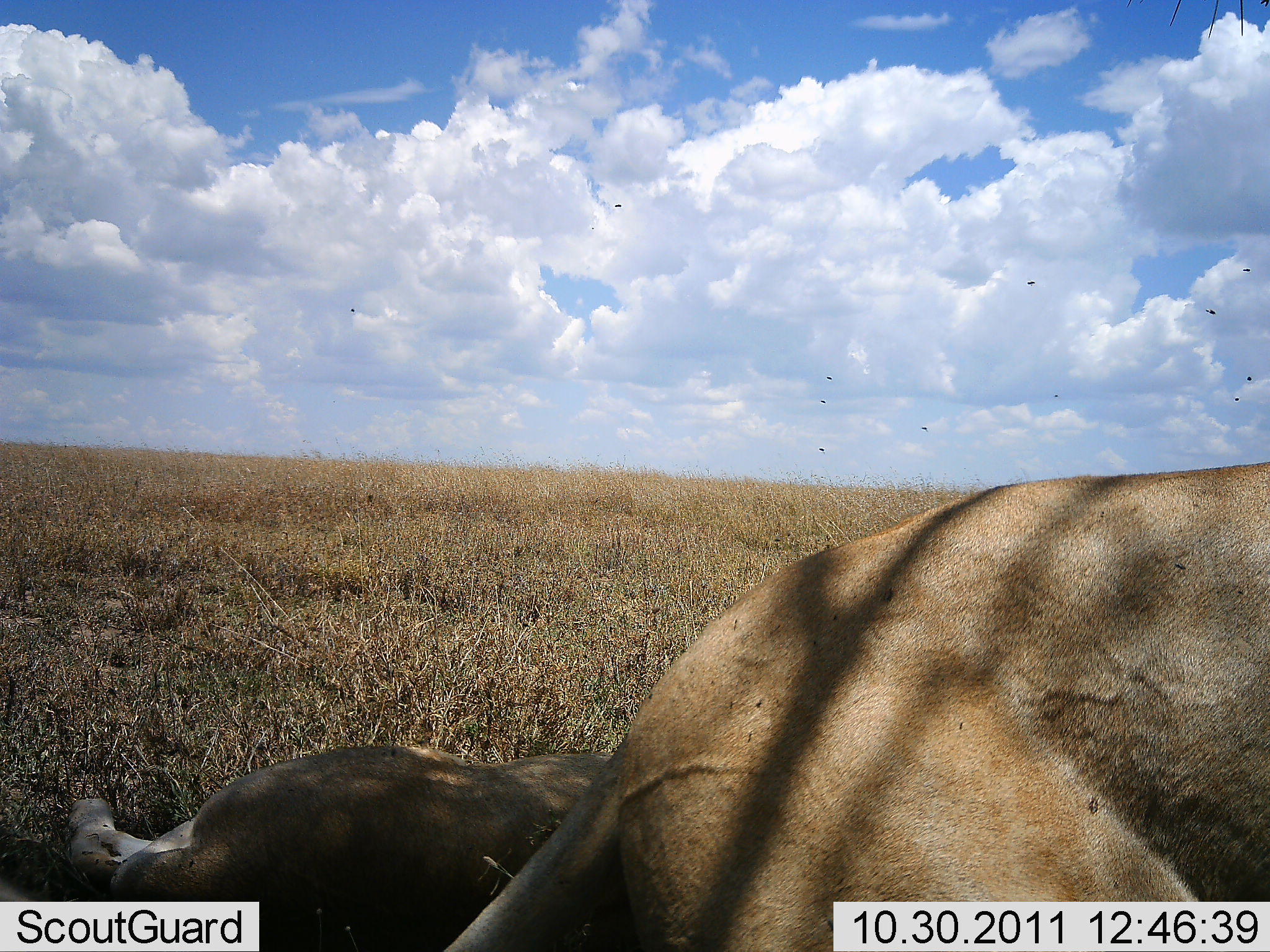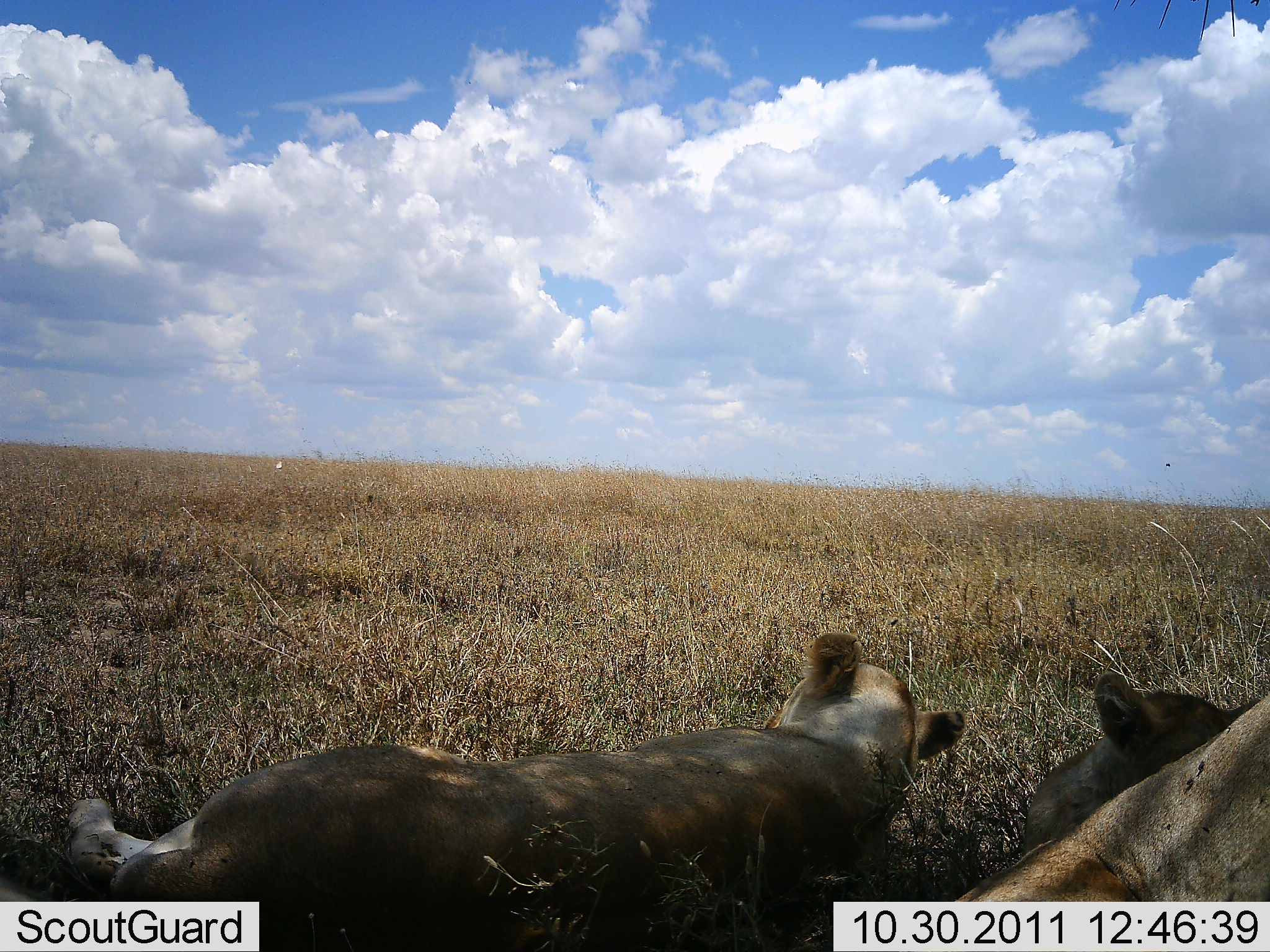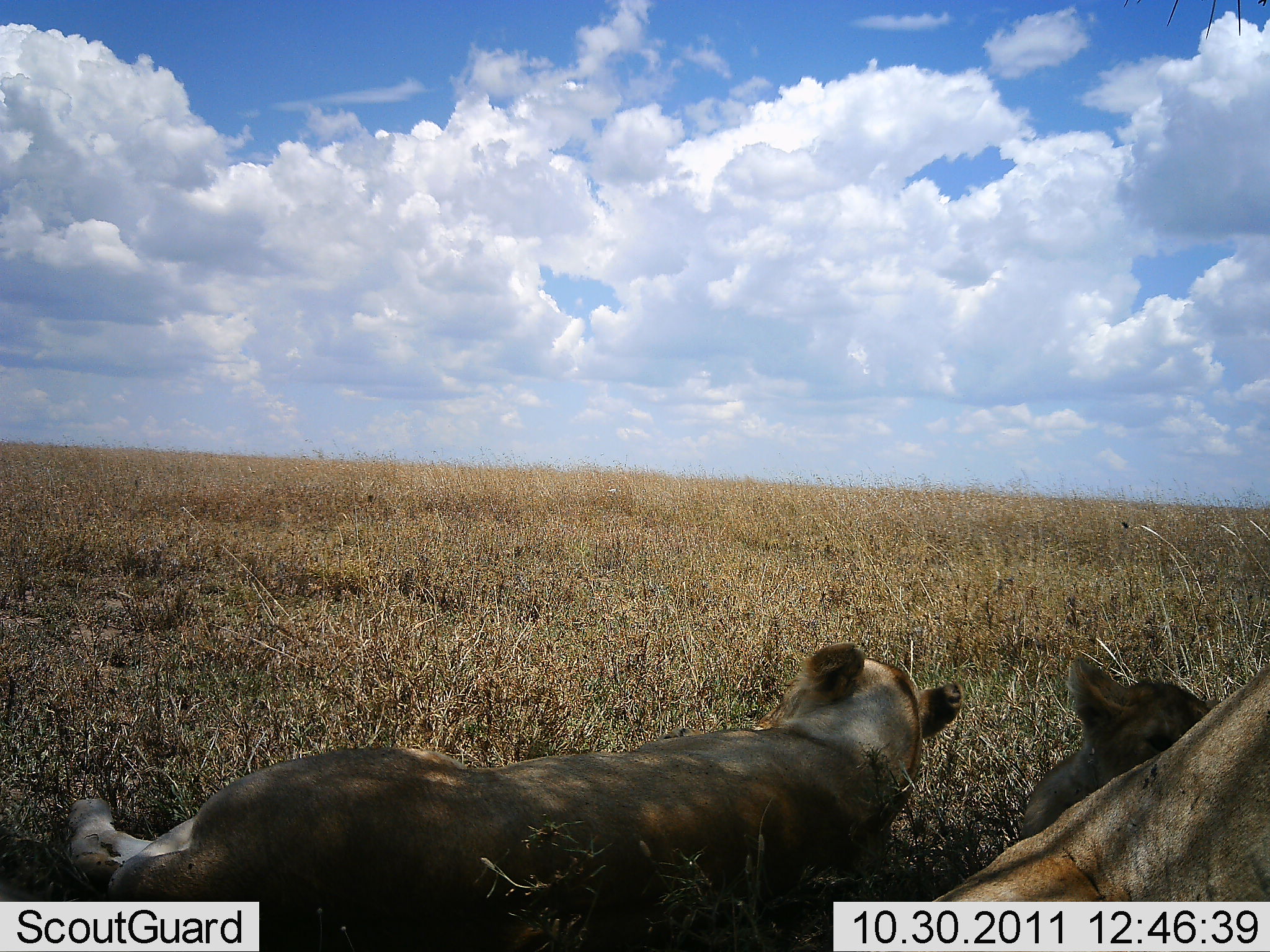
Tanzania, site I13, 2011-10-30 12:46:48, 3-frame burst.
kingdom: Animalia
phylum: Chordata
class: Mammalia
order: Carnivora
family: Felidae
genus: Panthera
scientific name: Panthera leo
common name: lion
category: lionfemale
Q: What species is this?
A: Lionfemale (lion) (Panthera leo).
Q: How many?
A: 3.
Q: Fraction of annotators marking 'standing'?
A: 8%.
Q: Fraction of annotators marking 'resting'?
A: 92%.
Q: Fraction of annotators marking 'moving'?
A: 58%.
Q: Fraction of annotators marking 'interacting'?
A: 8%.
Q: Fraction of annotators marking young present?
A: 17%.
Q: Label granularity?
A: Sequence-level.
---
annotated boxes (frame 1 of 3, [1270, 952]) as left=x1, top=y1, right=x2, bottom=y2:
animal: left=442, top=458, right=1270, bottom=951; left=0, top=743, right=619, bottom=952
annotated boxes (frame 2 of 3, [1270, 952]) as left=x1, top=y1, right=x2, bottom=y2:
animal: left=61, top=630, right=963, bottom=952; left=938, top=689, right=1270, bottom=899; left=1020, top=672, right=1263, bottom=854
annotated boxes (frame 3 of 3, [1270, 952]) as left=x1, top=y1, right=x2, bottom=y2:
animal: left=63, top=641, right=961, bottom=952; left=925, top=642, right=1270, bottom=903; left=1014, top=652, right=1220, bottom=839